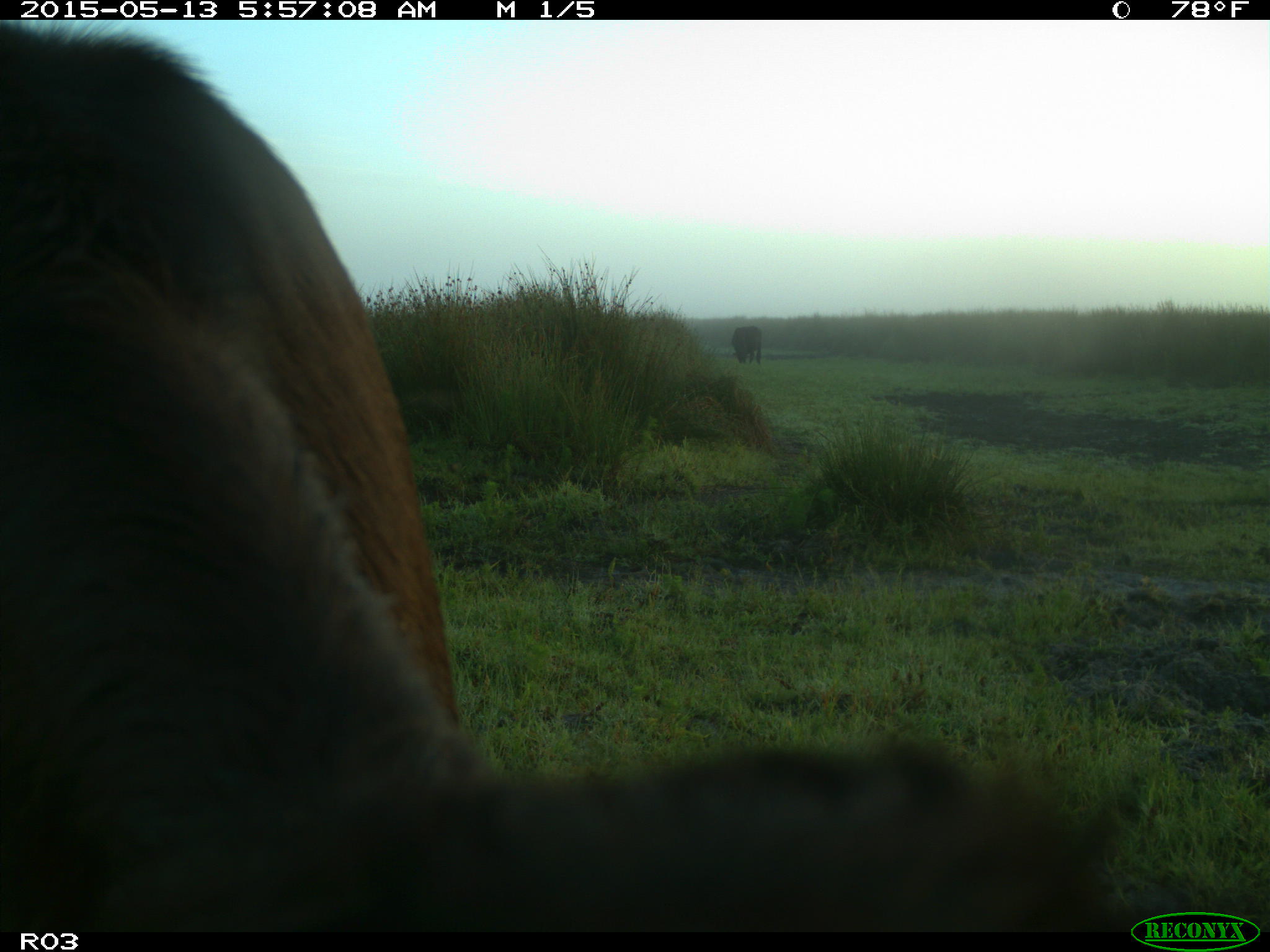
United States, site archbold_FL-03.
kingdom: Animalia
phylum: Chordata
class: Mammalia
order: Artiodactyla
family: Bovidae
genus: Bos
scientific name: Bos taurus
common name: domestic cow